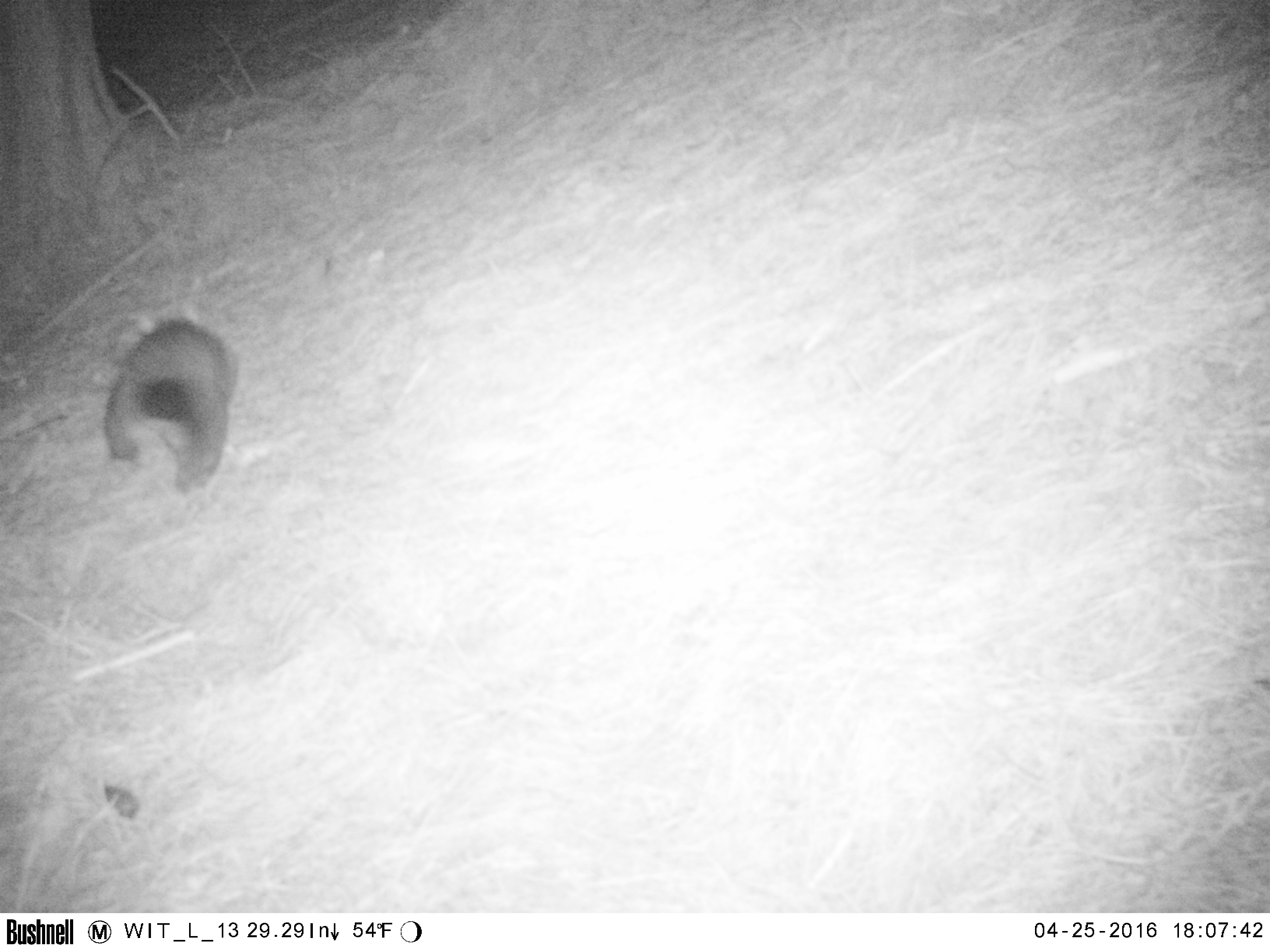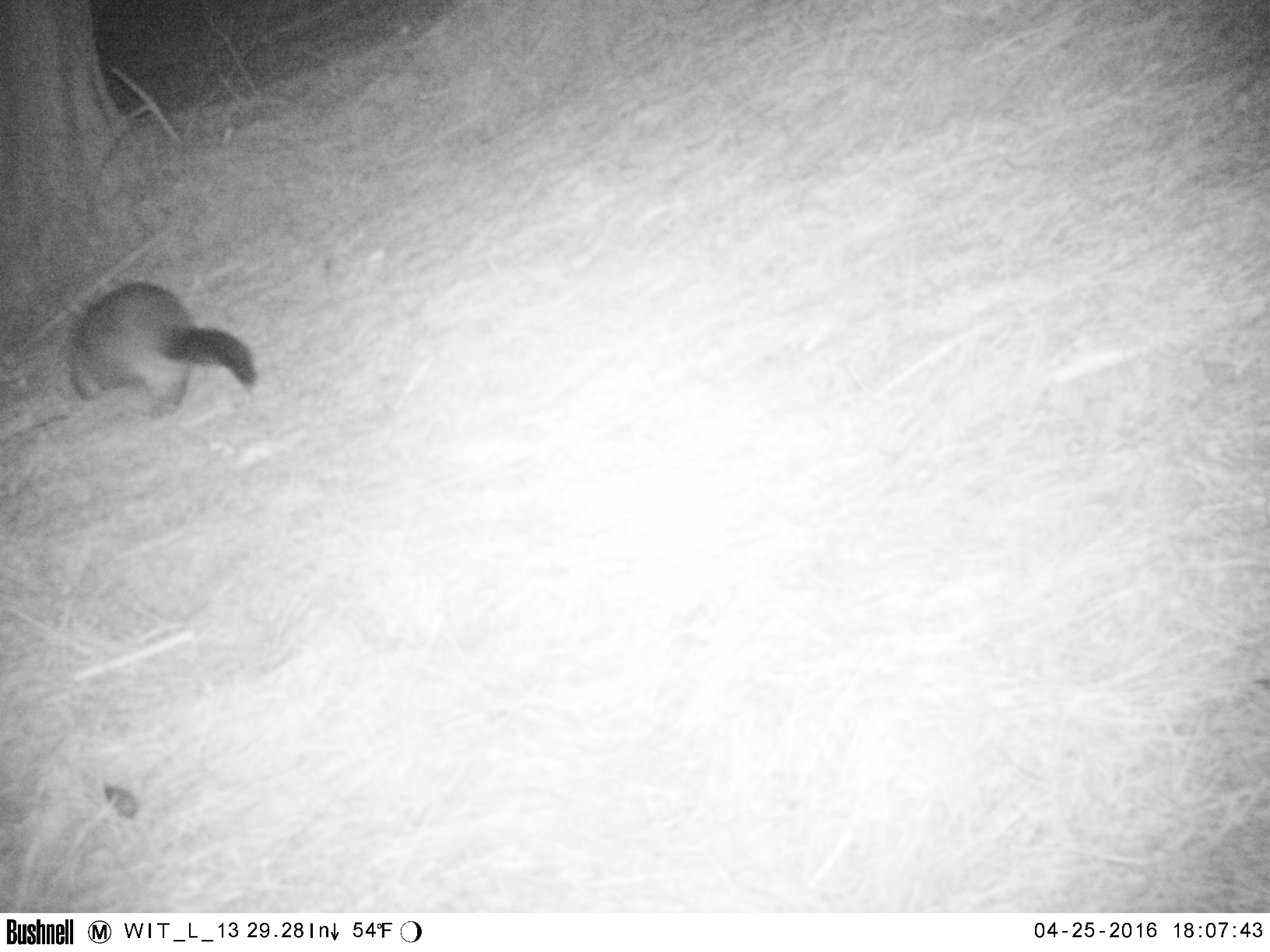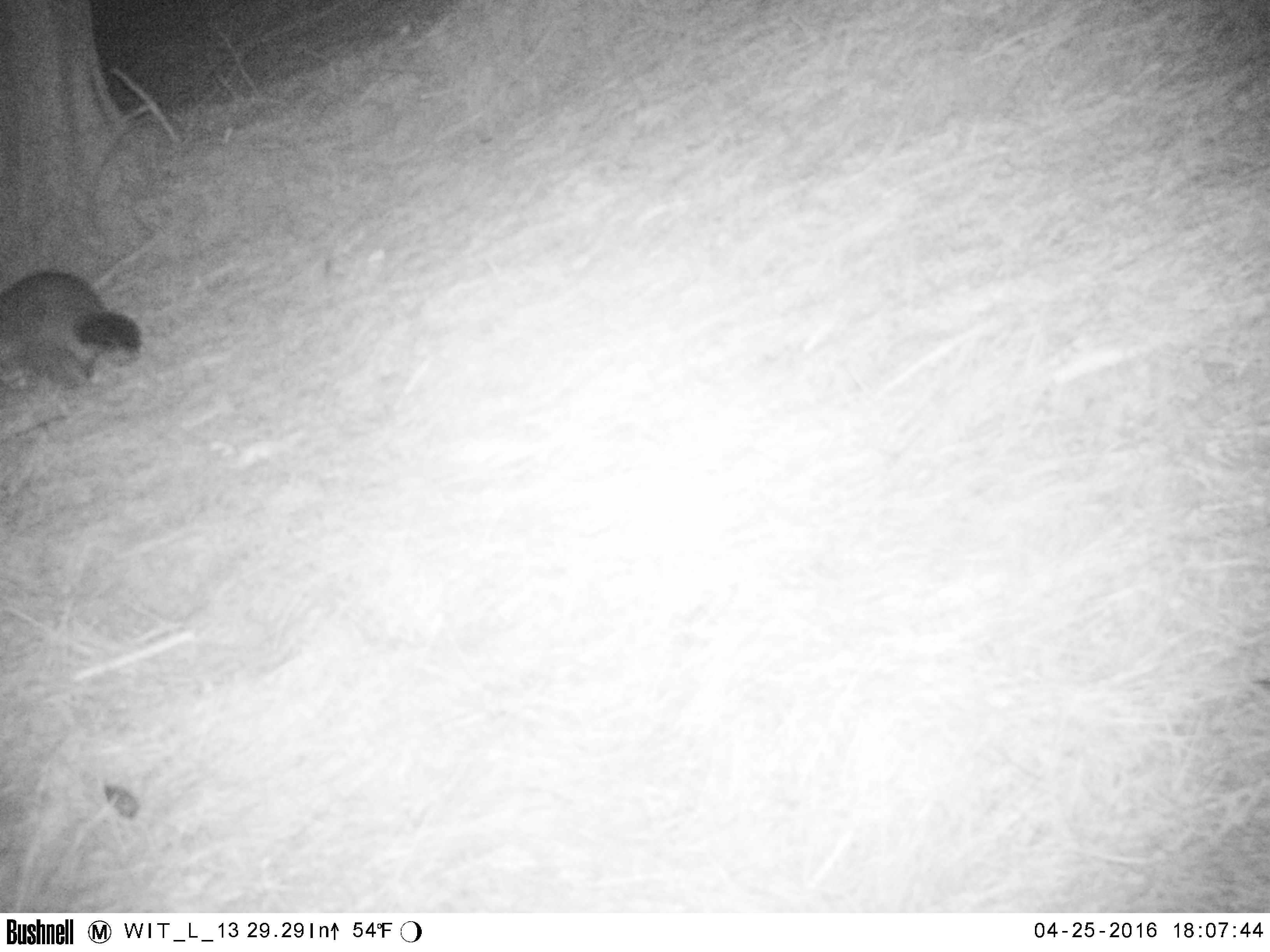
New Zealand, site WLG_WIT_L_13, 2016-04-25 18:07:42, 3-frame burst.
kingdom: Animalia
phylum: Chordata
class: Mammalia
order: Diprotodontia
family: Phalangeridae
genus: Trichosurus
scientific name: Trichosurus vulpecula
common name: common brushtail possum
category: possum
Possum (common brushtail possum) (Trichosurus vulpecula).